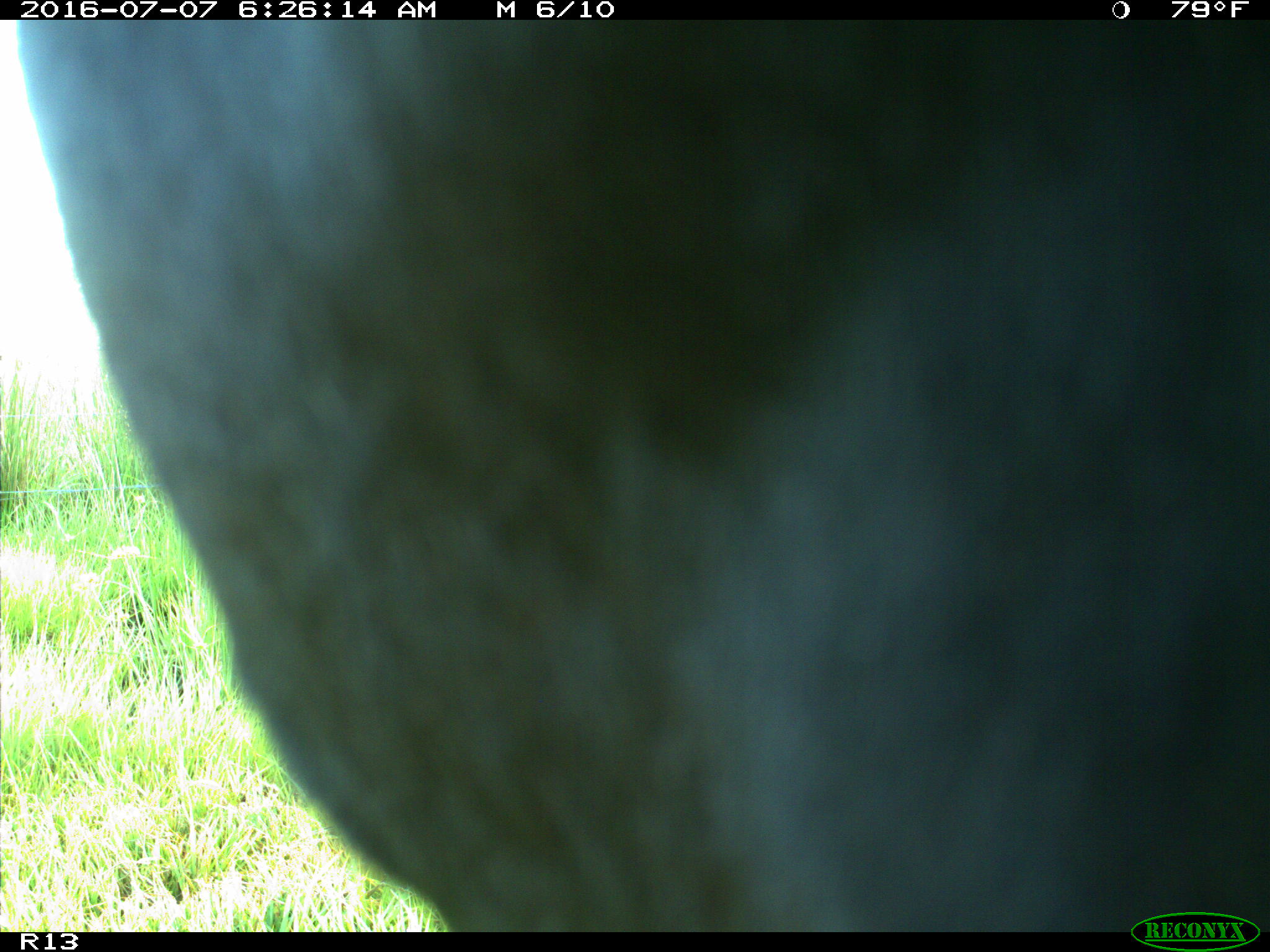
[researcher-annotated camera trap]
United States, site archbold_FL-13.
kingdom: Animalia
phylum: Chordata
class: Mammalia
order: Artiodactyla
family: Bovidae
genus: Bos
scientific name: Bos taurus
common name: domestic cow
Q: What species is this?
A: Bos taurus (domestic cow).